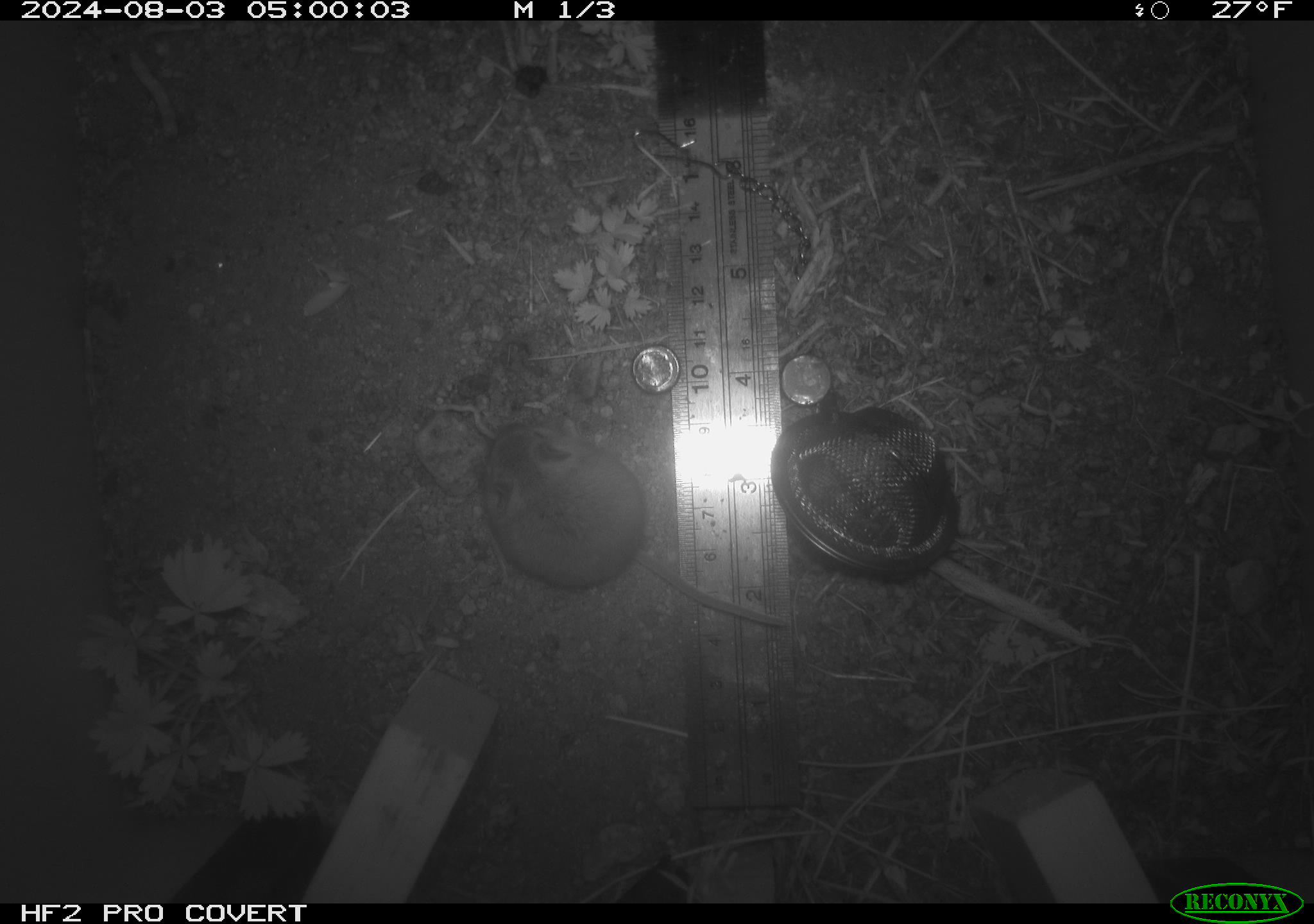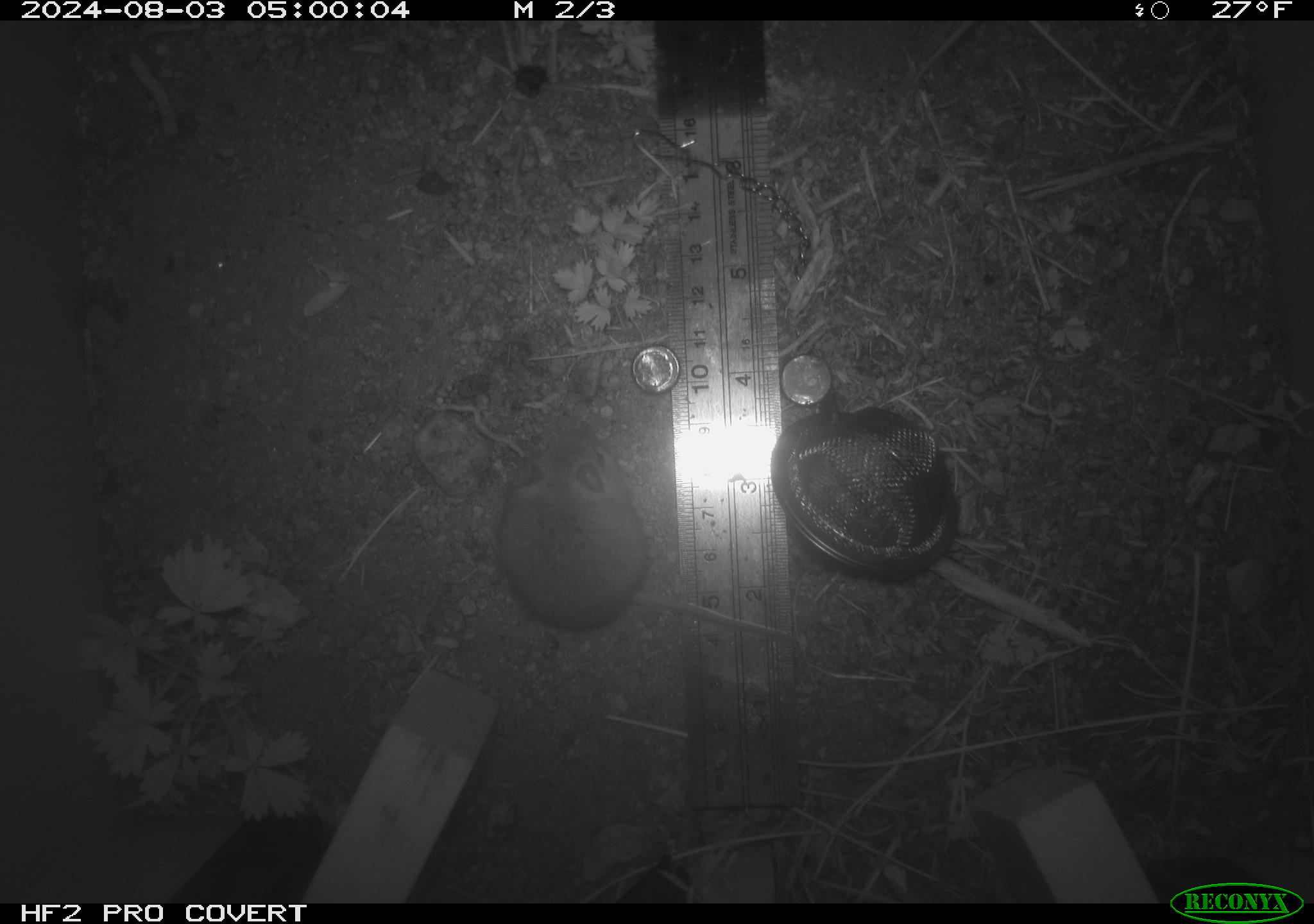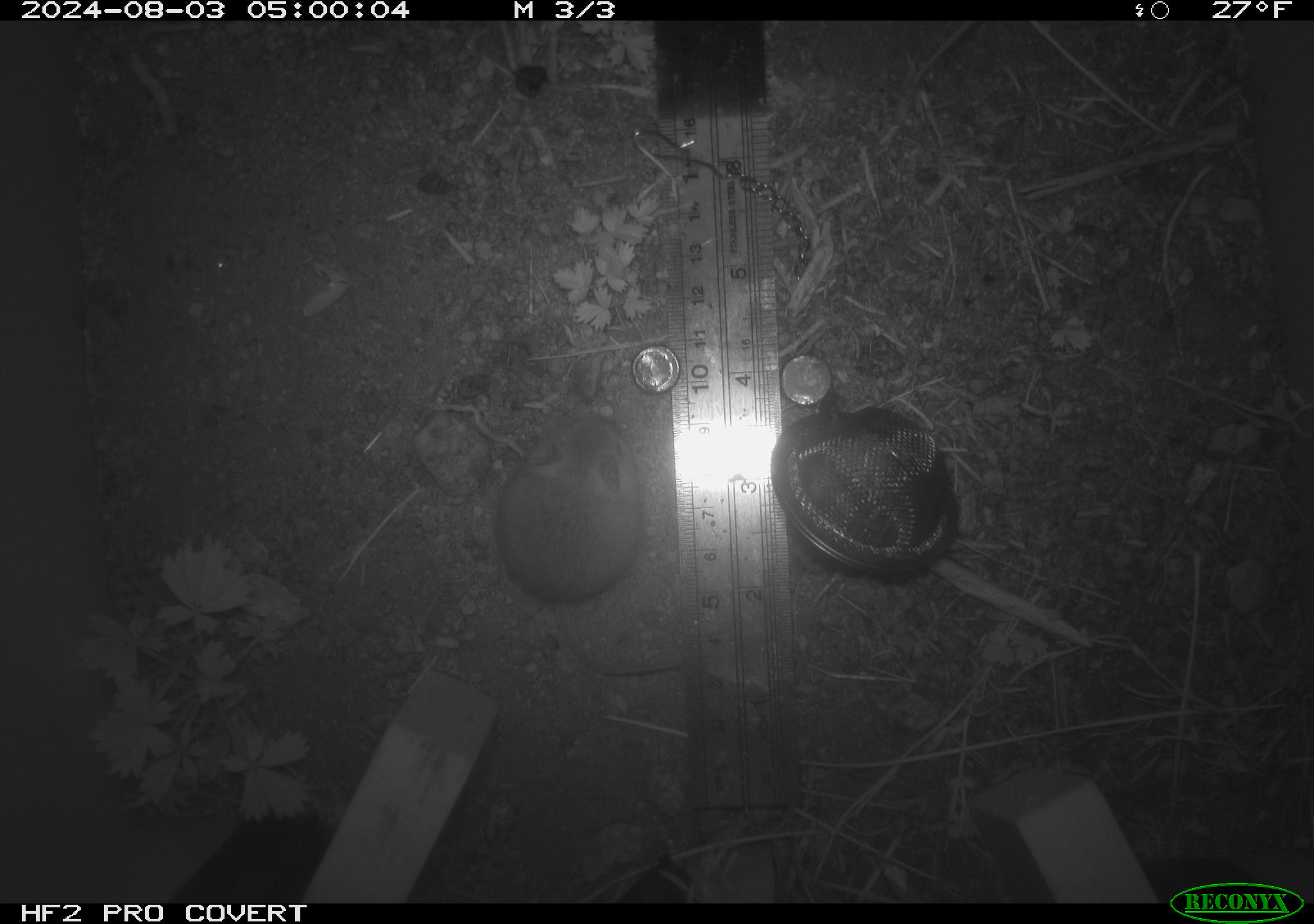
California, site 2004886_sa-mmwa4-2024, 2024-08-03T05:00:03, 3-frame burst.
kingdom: Animalia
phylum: Chordata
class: Mammalia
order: Rodentia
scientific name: Rodentia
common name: mouse species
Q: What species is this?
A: Mouse species (Rodentia).